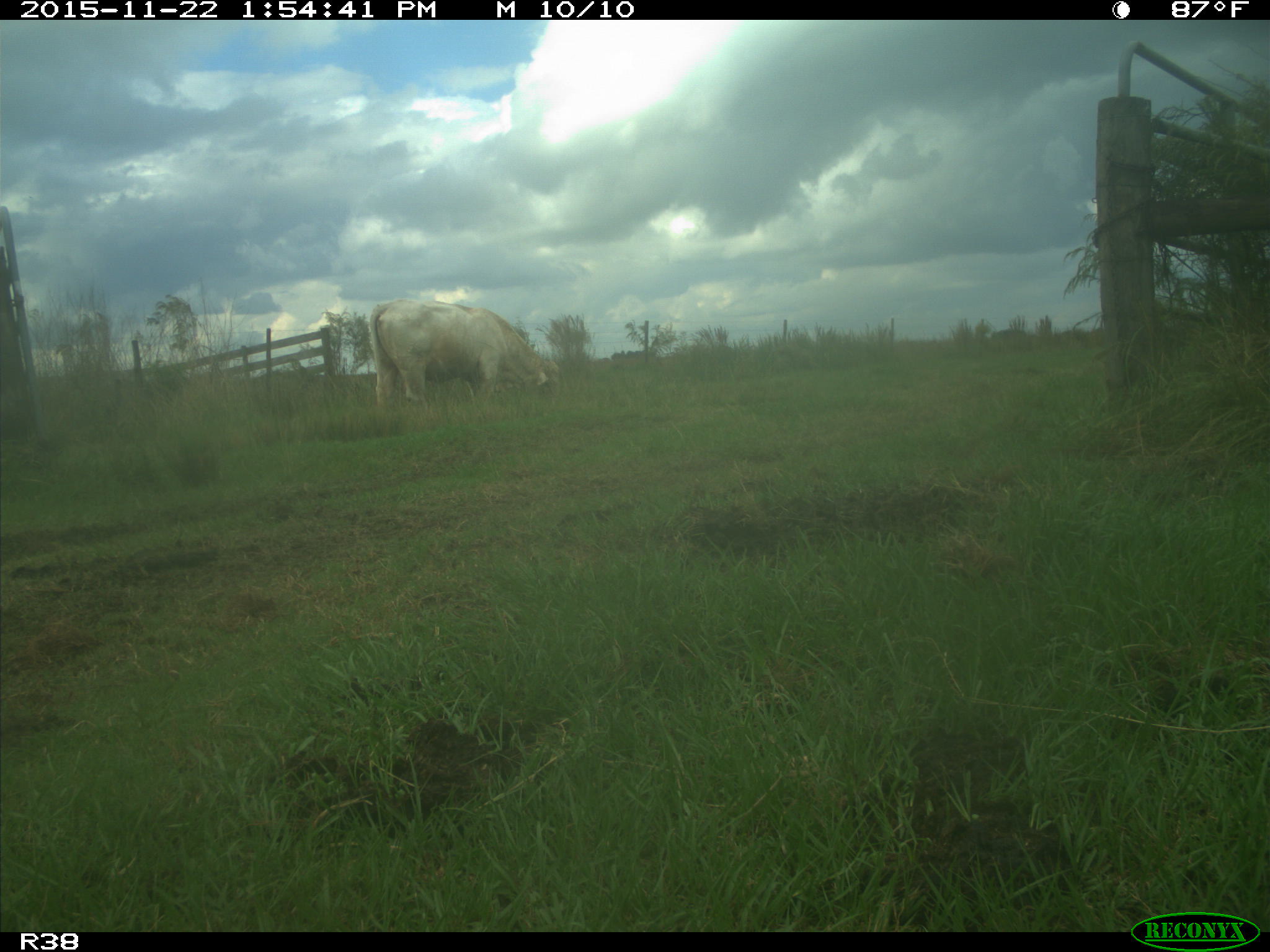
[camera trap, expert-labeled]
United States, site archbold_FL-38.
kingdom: Animalia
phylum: Chordata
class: Mammalia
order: Artiodactyla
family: Bovidae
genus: Bos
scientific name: Bos taurus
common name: domestic cow